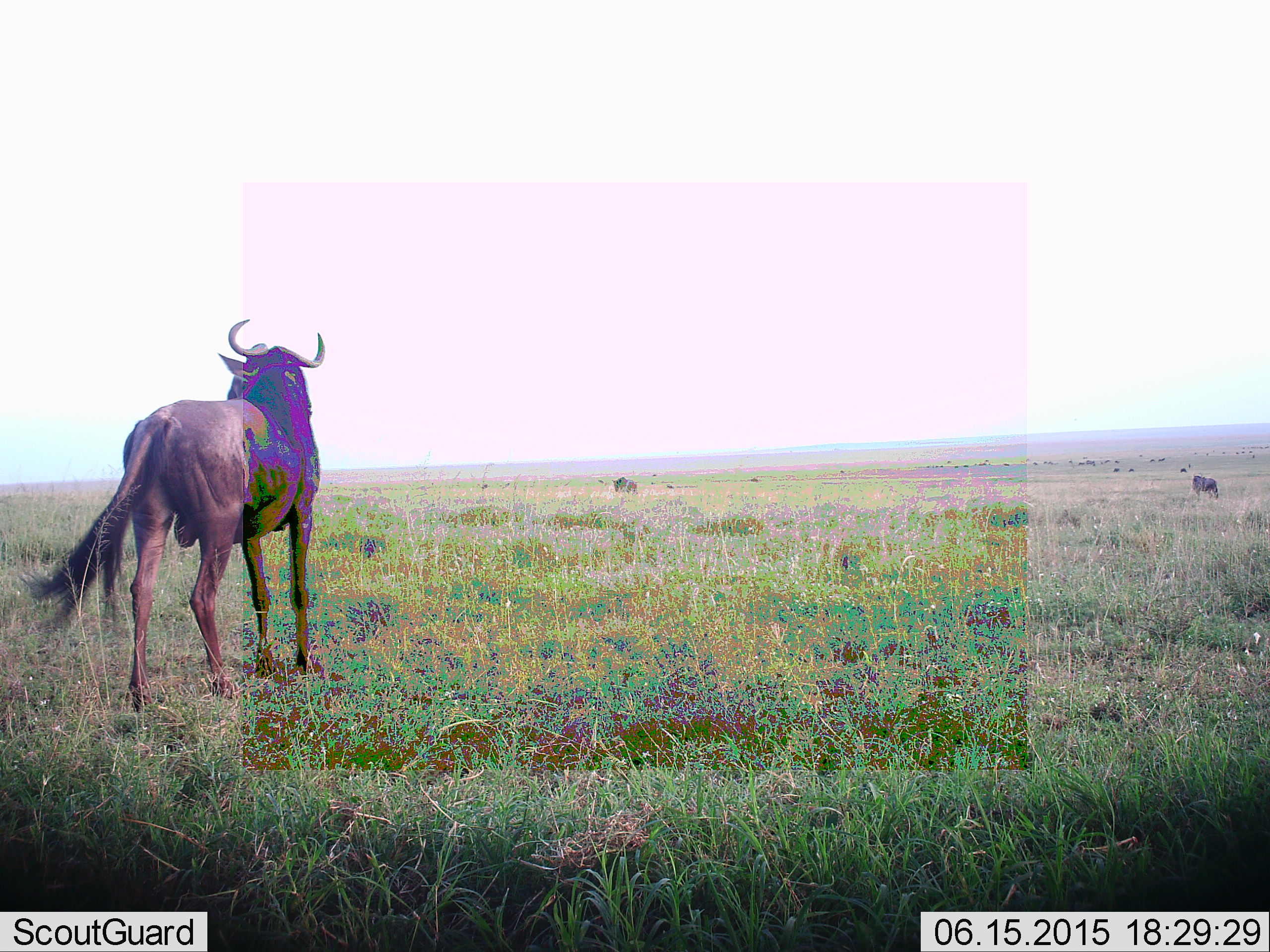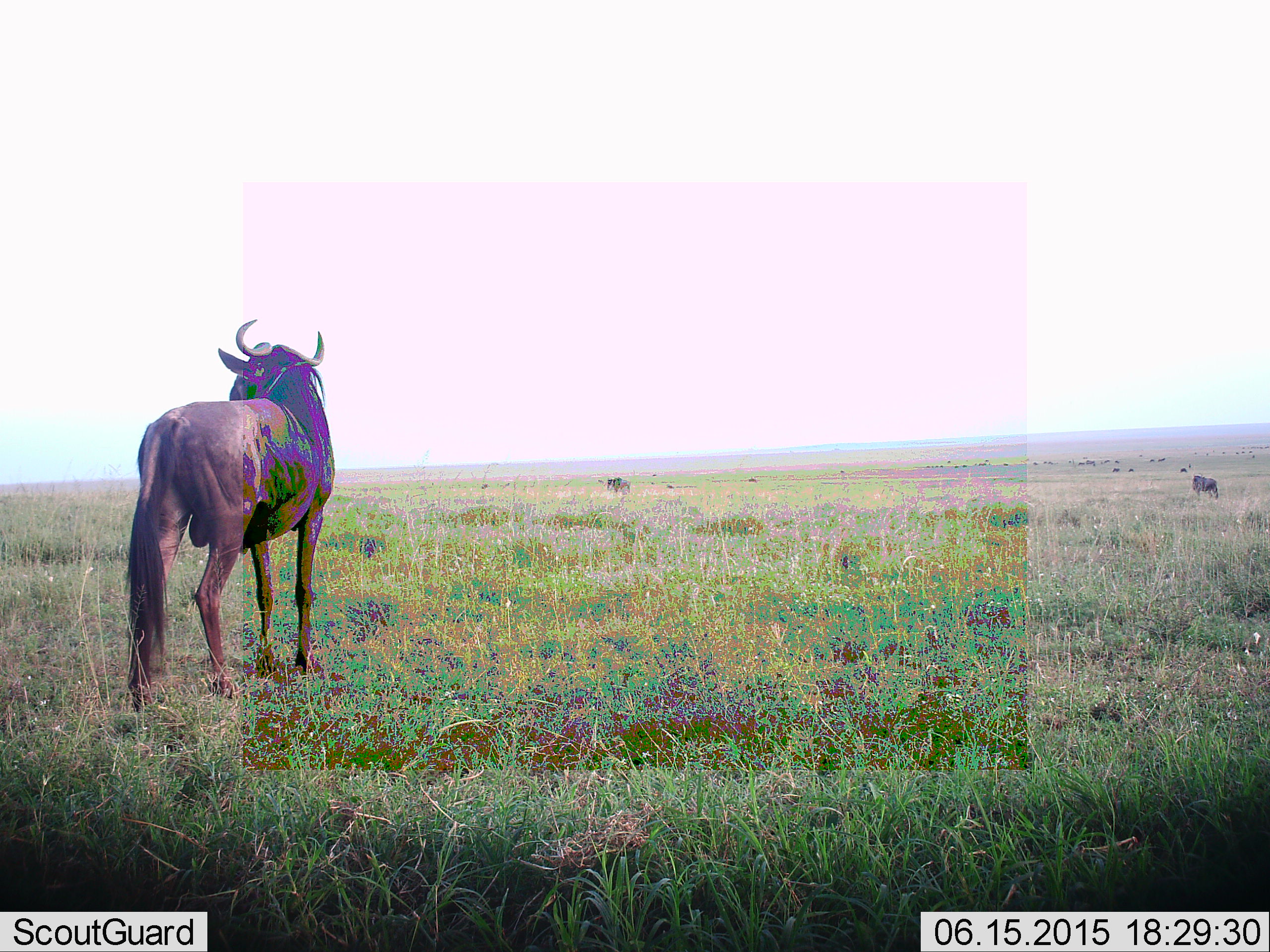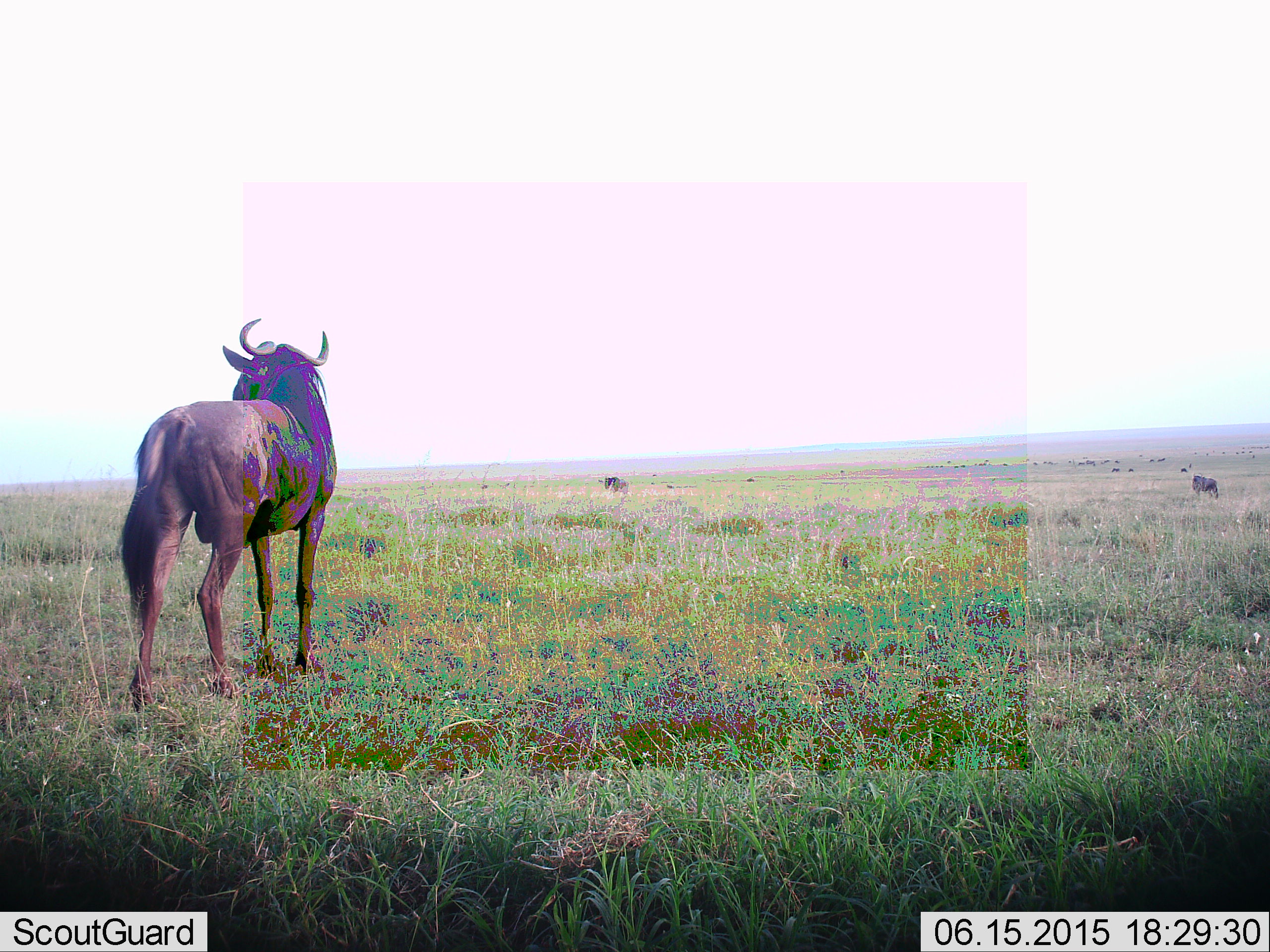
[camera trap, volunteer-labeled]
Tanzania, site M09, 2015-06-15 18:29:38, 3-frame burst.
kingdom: Animalia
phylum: Chordata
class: Mammalia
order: Artiodactyla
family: Bovidae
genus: Connochaetes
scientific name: Connochaetes taurinus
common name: blue wildebeest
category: wildebeest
Wildebeest (blue wildebeest) (Connochaetes taurinus), count 3. Behavior (volunteer vote fractions): standing 100%, resting 0%, moving 20%, interacting 0%. Young present (vote fraction): 0%. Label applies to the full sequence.